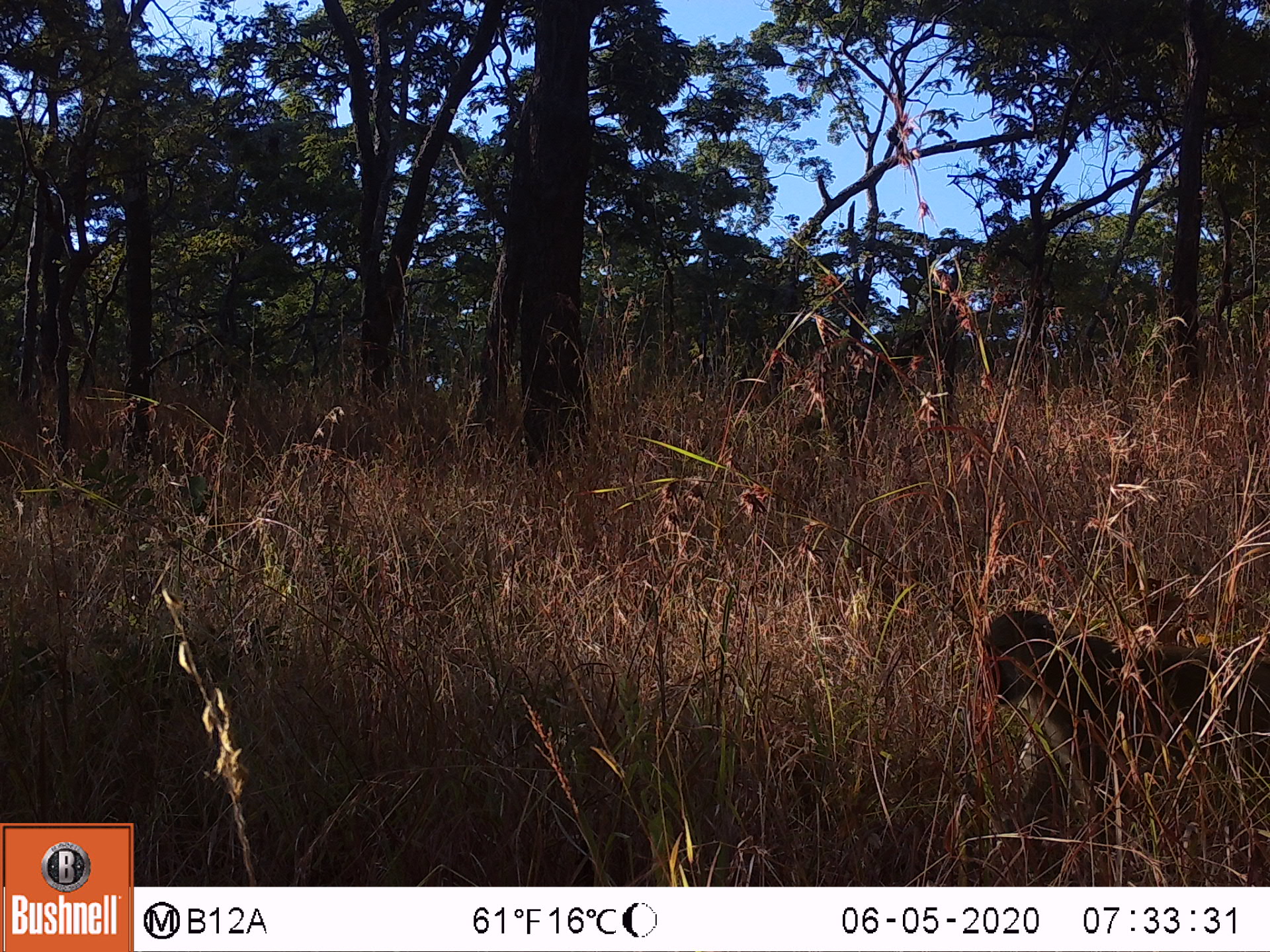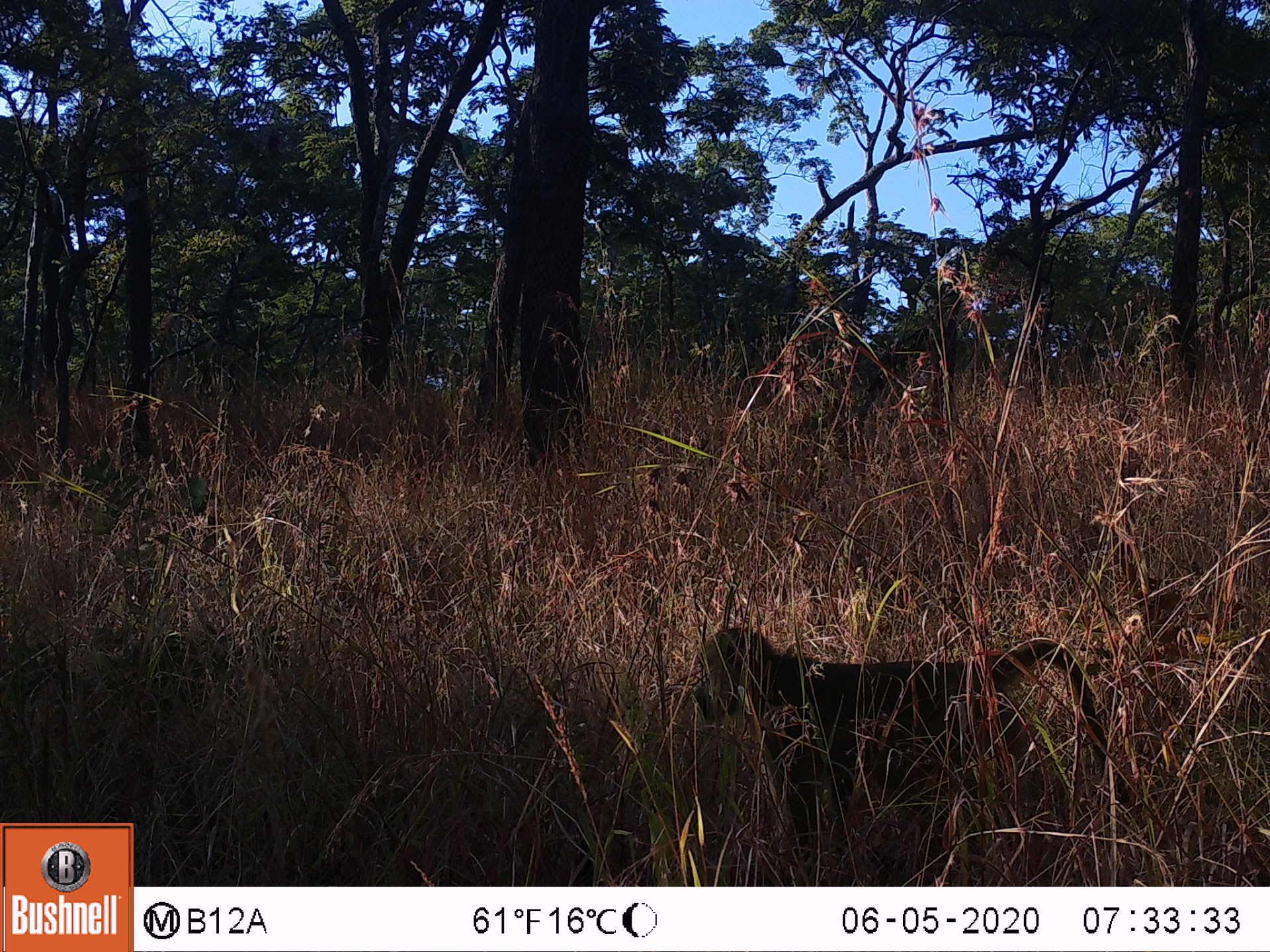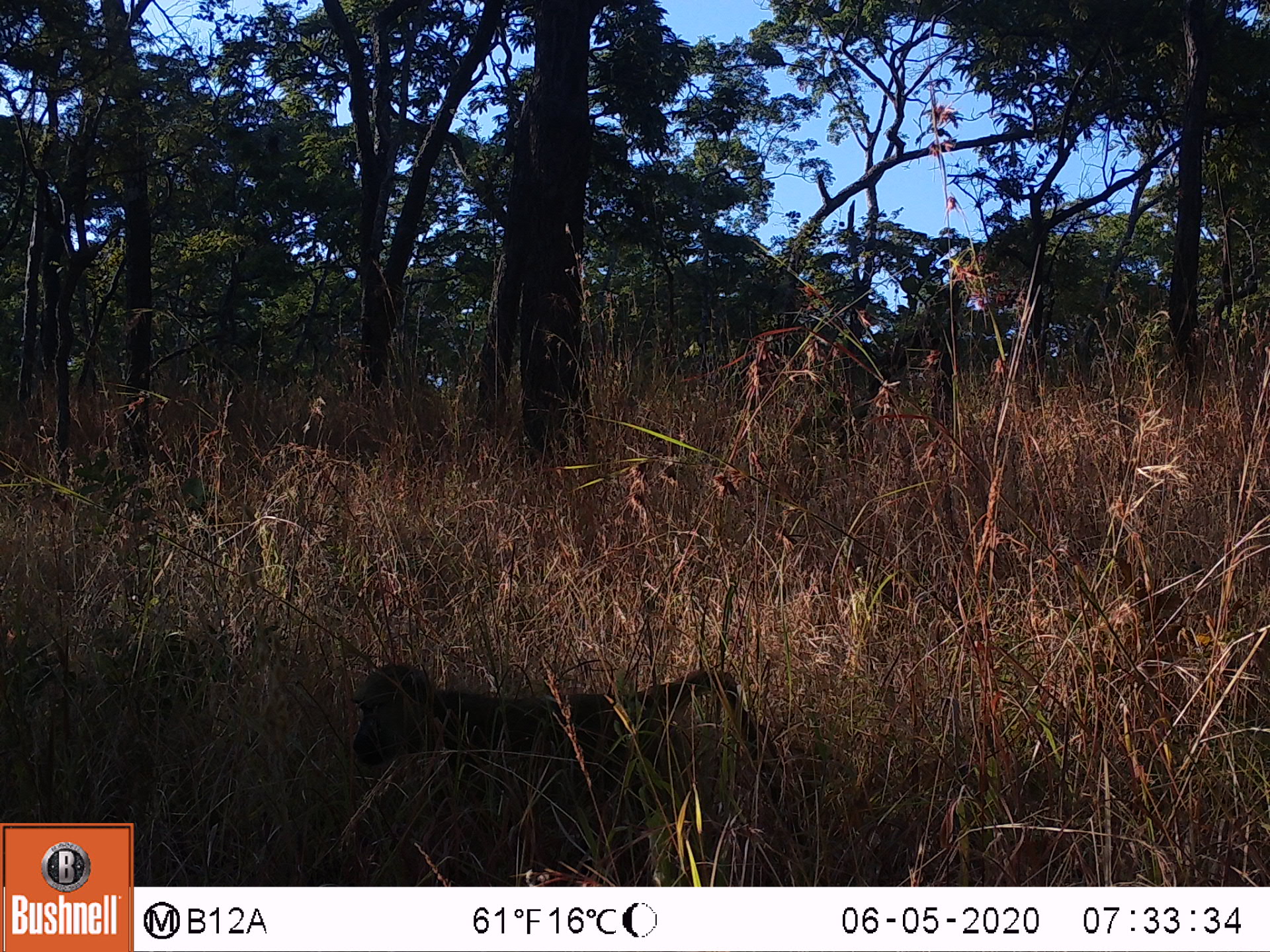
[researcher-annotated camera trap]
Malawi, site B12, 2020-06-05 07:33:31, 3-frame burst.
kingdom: Animalia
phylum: Chordata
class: Mammalia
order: Primates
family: Cercopithecidae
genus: Papio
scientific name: Papio cynocephalus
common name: yellow baboon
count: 1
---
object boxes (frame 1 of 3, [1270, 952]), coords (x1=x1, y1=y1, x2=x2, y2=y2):
yellow baboon: (x1=970, y1=601, x2=1262, y2=840)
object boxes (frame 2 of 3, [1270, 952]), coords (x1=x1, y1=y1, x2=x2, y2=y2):
yellow baboon: (x1=683, y1=621, x2=1123, y2=846)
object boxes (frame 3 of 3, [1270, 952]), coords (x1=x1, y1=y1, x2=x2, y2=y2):
yellow baboon: (x1=344, y1=656, x2=809, y2=873)